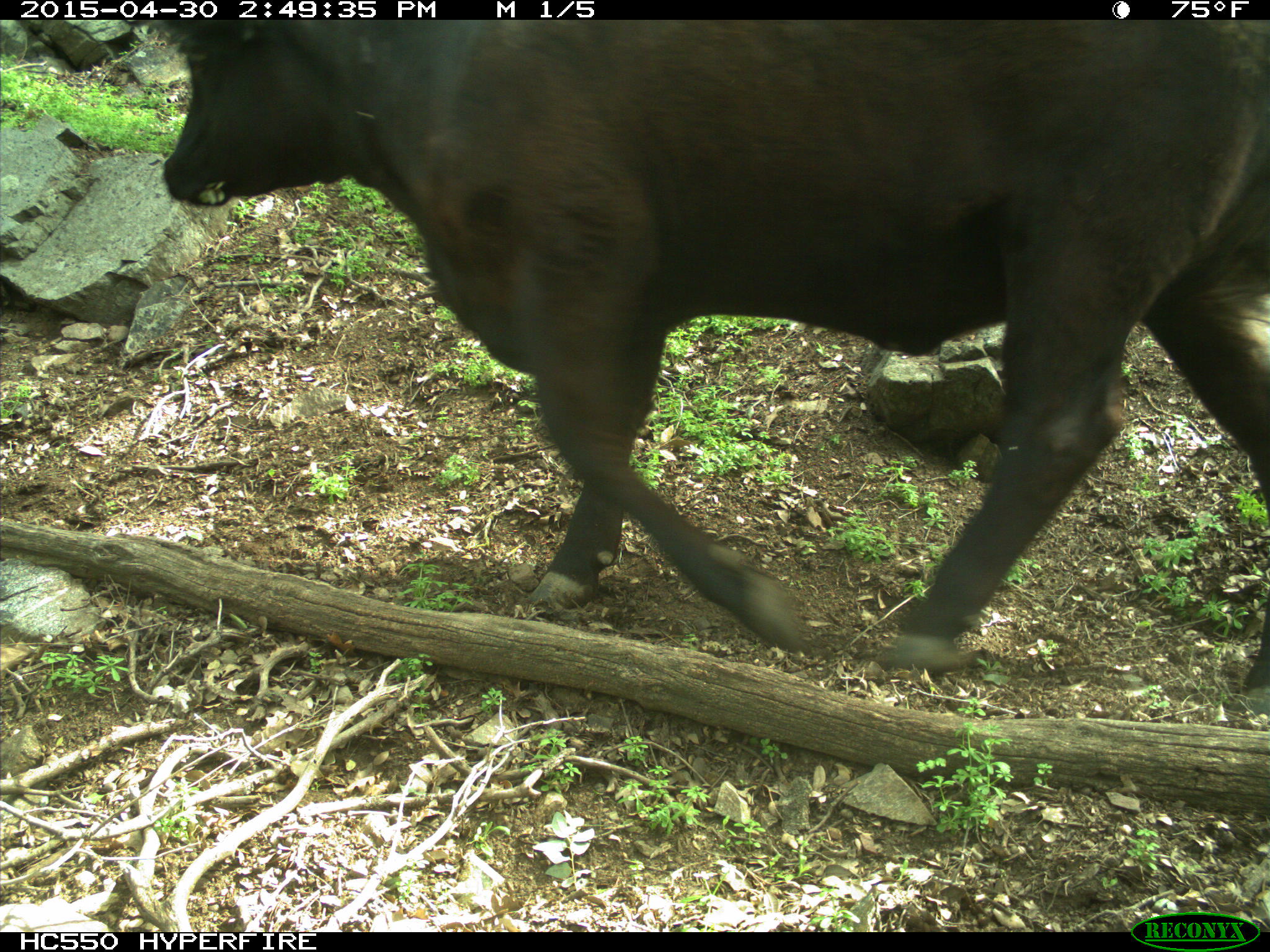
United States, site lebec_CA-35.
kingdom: Animalia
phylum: Chordata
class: Mammalia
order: Artiodactyla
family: Bovidae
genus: Bos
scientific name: Bos taurus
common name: domestic cow